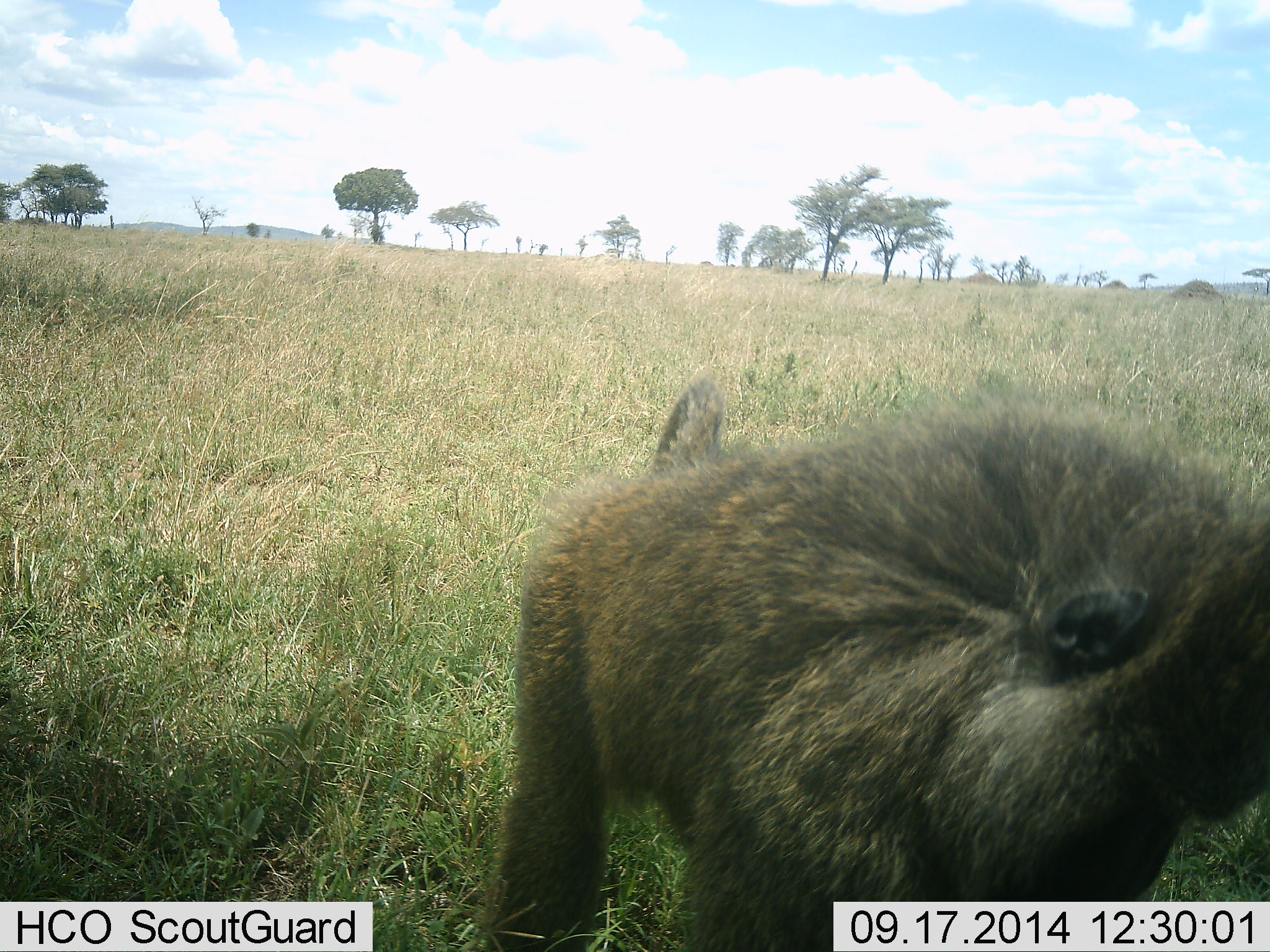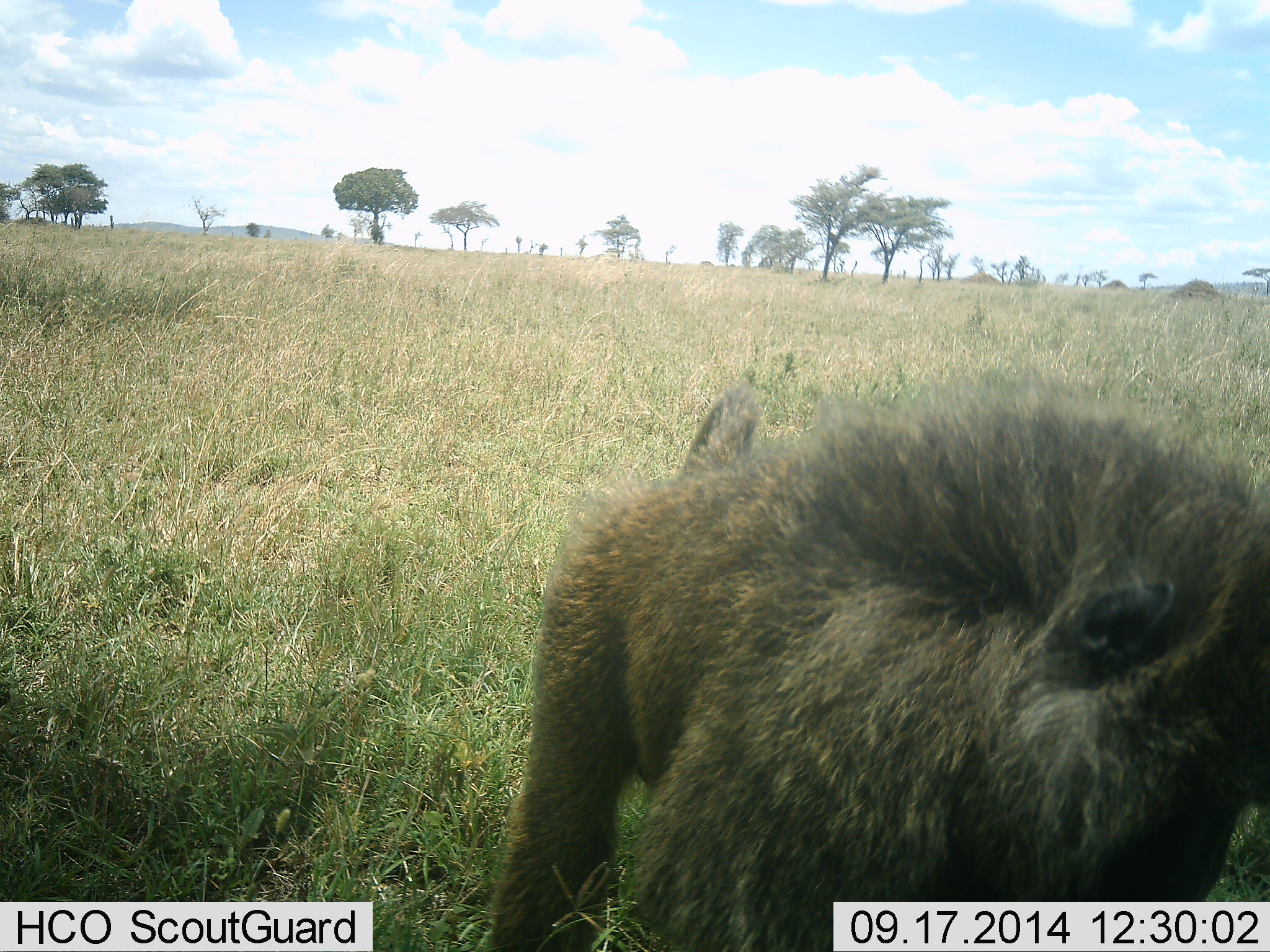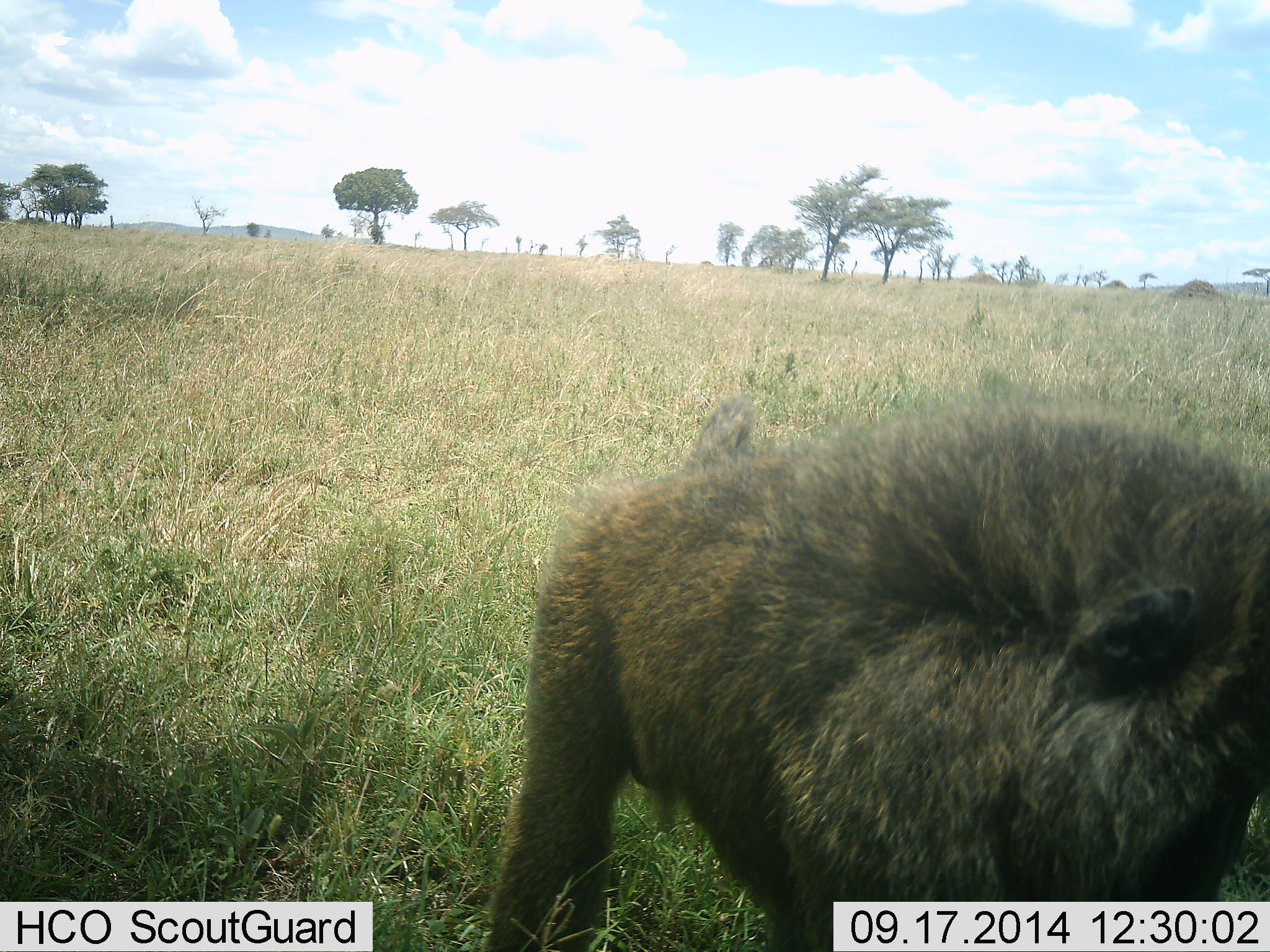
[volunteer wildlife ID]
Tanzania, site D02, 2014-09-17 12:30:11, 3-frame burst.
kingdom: Animalia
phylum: Chordata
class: Mammalia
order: Primates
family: Cercopithecidae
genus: Papio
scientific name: Papio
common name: baboon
Baboon (Papio), count 1. Behavior (volunteer vote fractions): standing 60%, resting 0%, moving 20%, interacting 10%. Young present (vote fraction): 0%. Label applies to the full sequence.